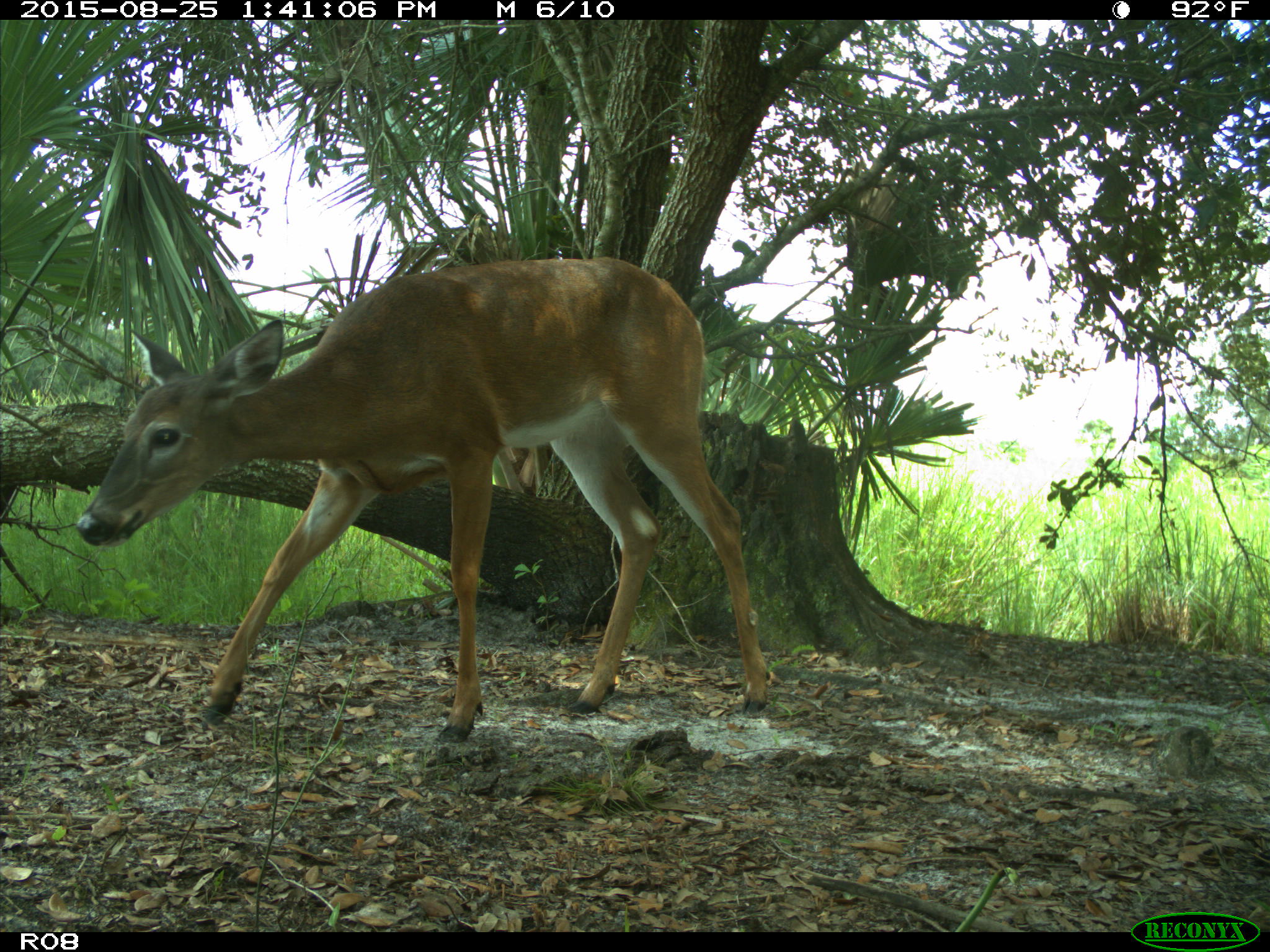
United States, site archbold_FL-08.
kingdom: Animalia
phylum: Chordata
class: Mammalia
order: Artiodactyla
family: Cervidae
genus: Odocoileus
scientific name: Odocoileus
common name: deer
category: unidentified deer